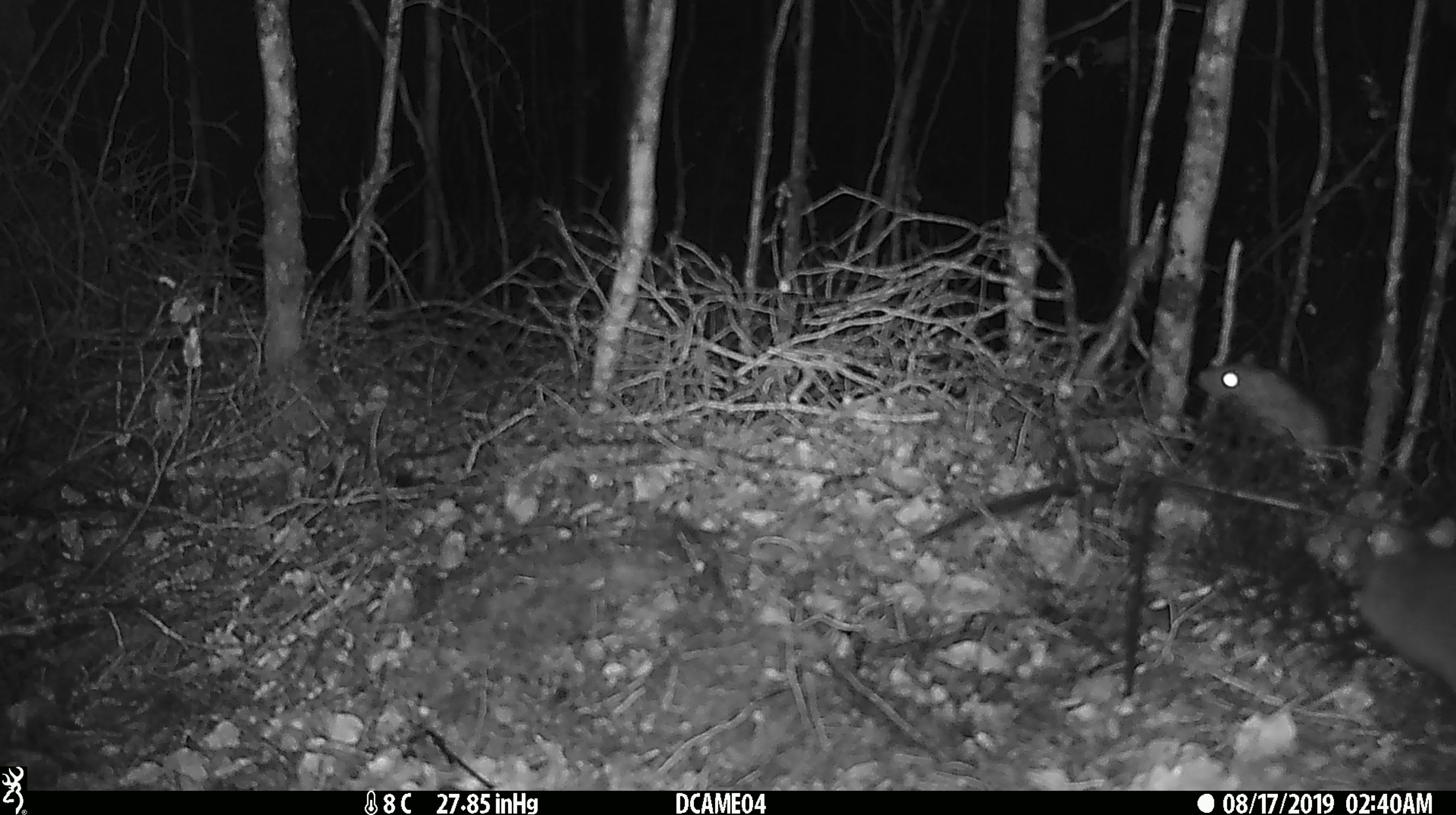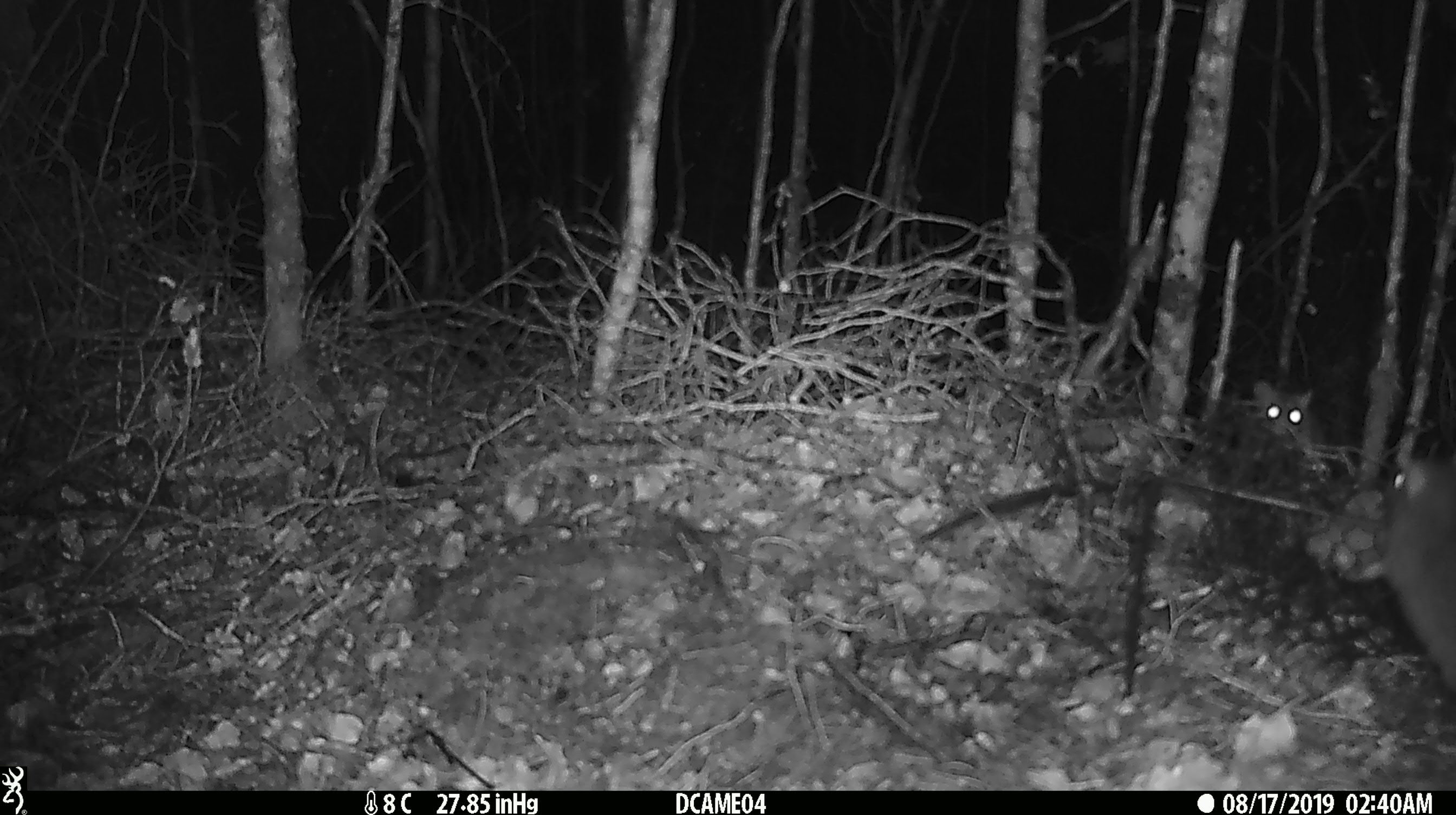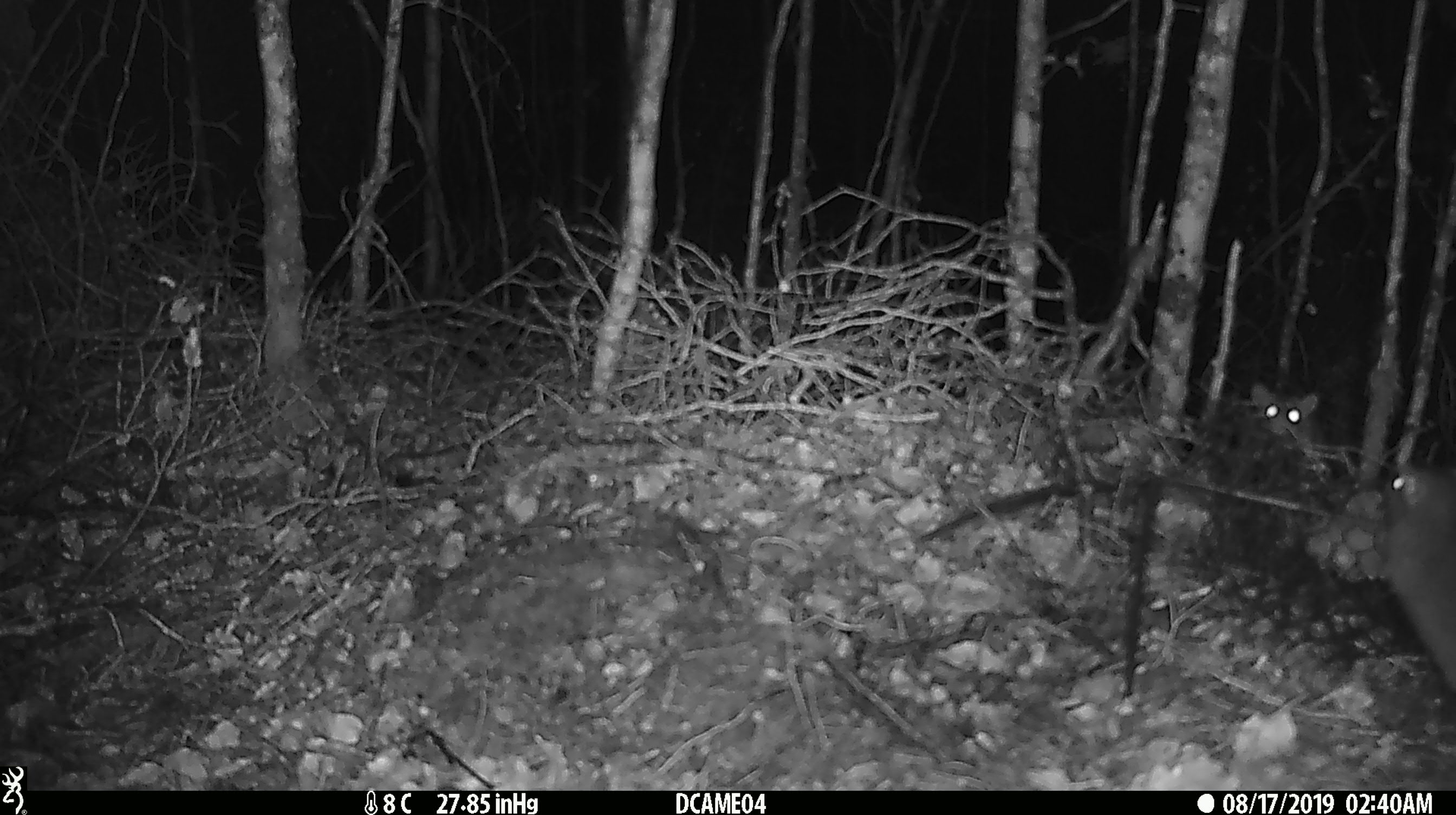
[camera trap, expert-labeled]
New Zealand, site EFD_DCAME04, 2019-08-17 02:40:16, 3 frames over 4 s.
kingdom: Animalia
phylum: Chordata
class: Mammalia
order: Rodentia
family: Muridae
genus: Rattus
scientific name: Rattus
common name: rat